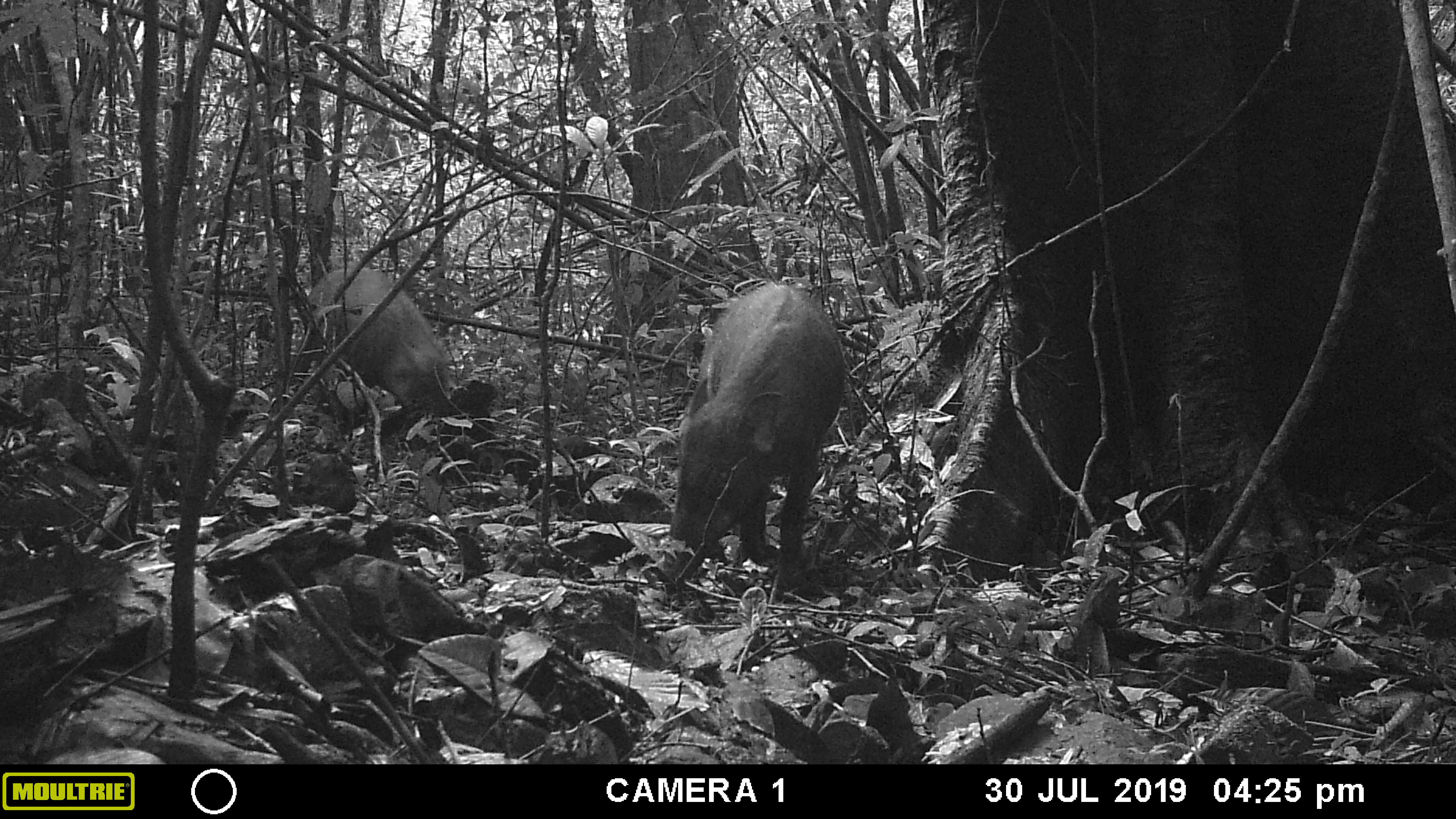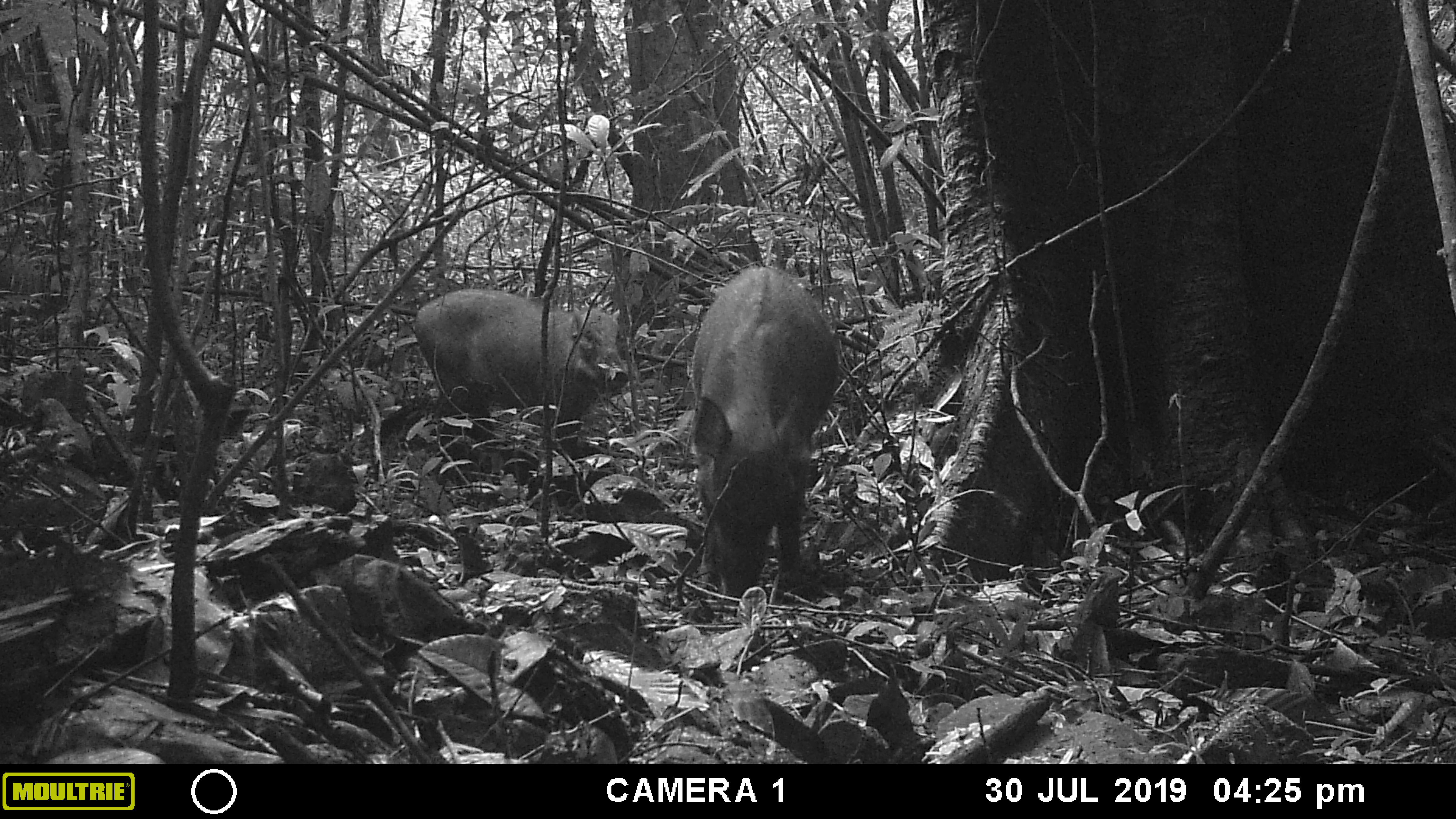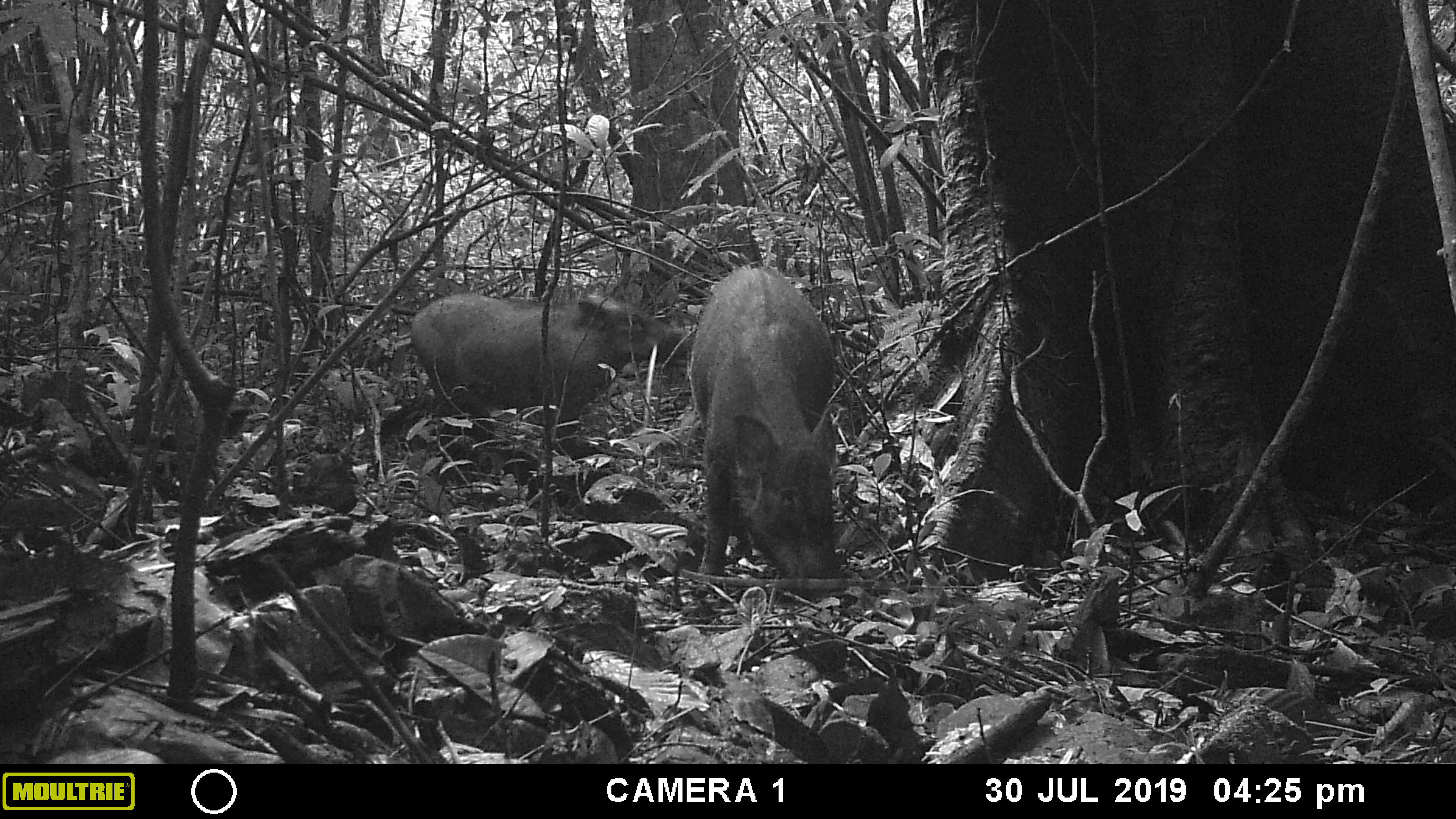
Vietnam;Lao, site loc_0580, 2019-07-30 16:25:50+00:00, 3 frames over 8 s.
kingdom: Animalia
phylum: Chordata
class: Mammalia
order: Artiodactyla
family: Suidae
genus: Sus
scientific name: Sus scrofa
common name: eurasian wild pig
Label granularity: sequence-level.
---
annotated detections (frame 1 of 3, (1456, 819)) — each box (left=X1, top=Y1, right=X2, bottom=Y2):
eurasian wild pig: (left=661, top=279, right=845, bottom=591); (left=290, top=265, right=455, bottom=417)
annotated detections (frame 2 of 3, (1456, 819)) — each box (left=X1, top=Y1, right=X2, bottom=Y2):
eurasian wild pig: (left=689, top=264, right=840, bottom=599); (left=412, top=286, right=630, bottom=455)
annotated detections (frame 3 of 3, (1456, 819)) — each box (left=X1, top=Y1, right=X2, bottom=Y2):
eurasian wild pig: (left=690, top=263, right=836, bottom=599); (left=412, top=292, right=691, bottom=455)